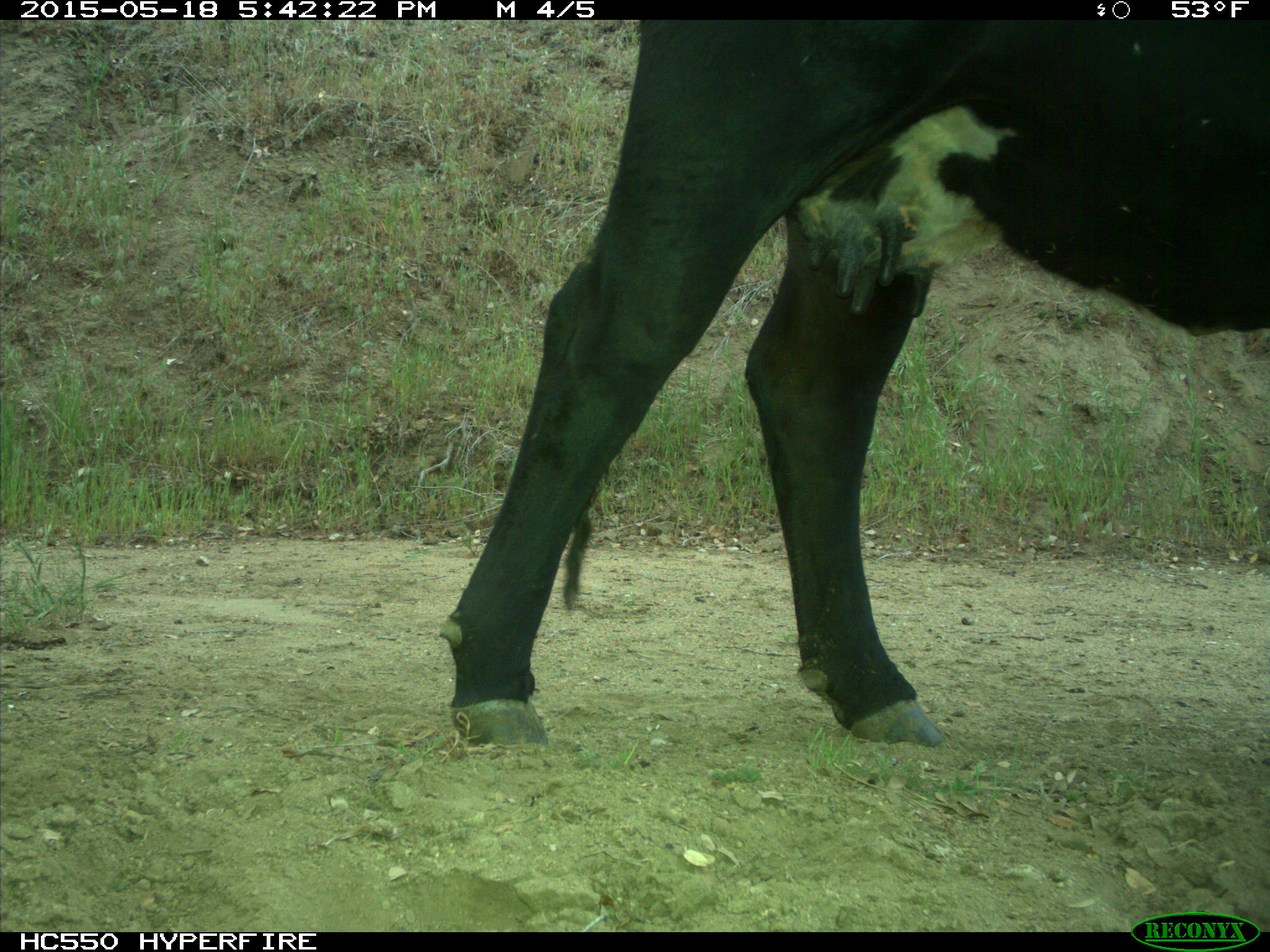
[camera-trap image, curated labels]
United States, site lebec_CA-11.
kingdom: Animalia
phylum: Chordata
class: Mammalia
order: Artiodactyla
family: Bovidae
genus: Bos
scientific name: Bos taurus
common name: domestic cow